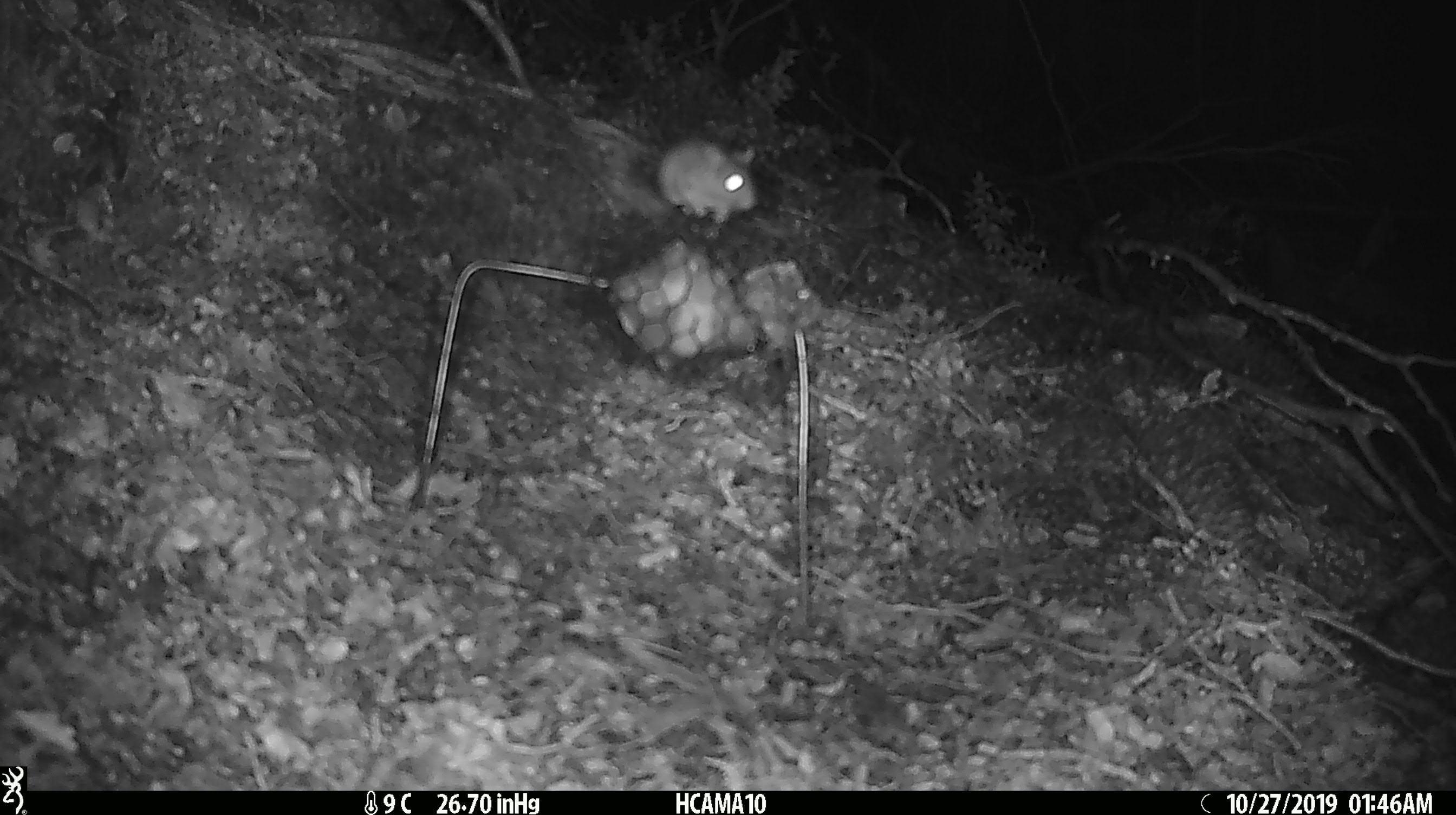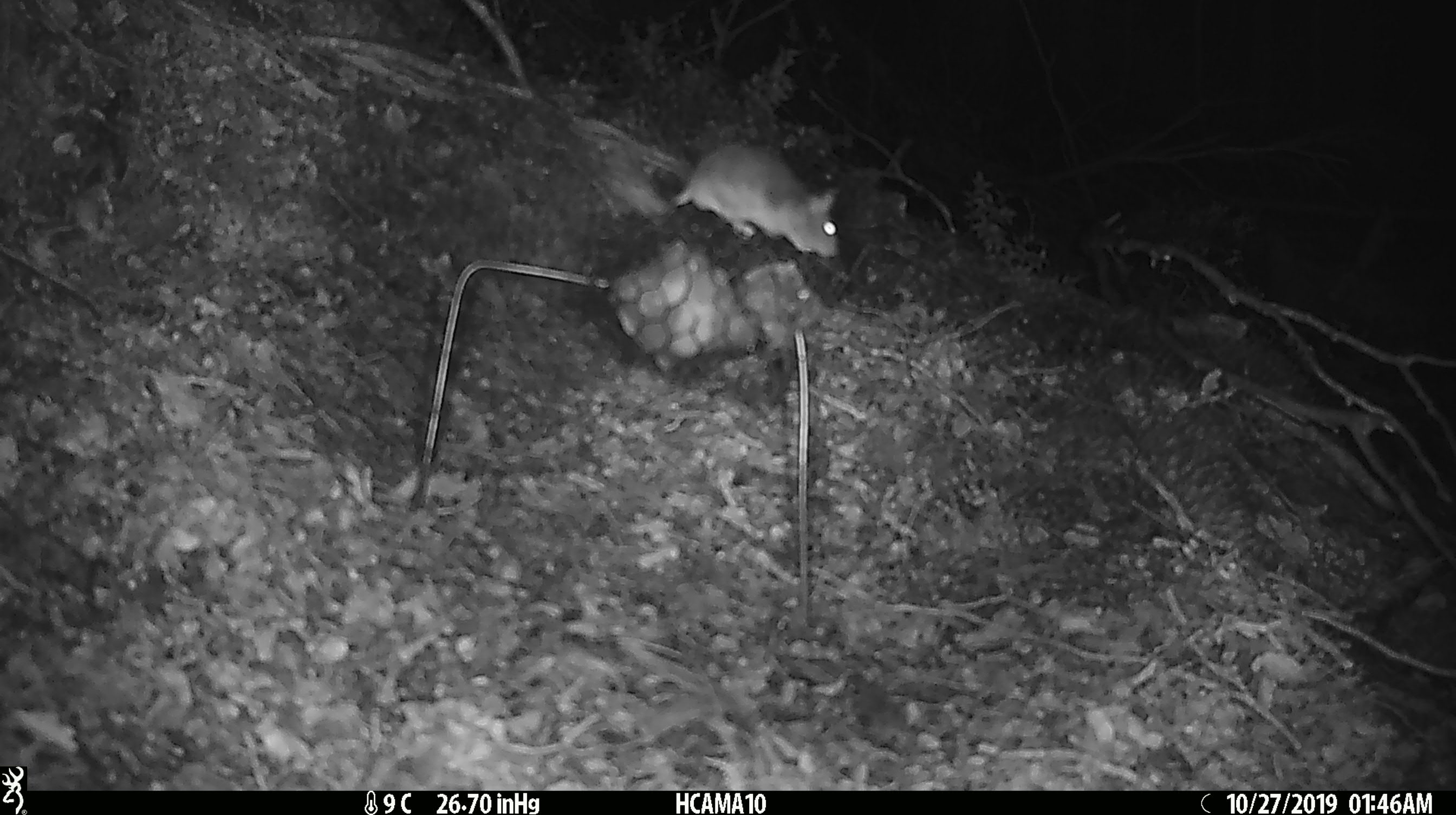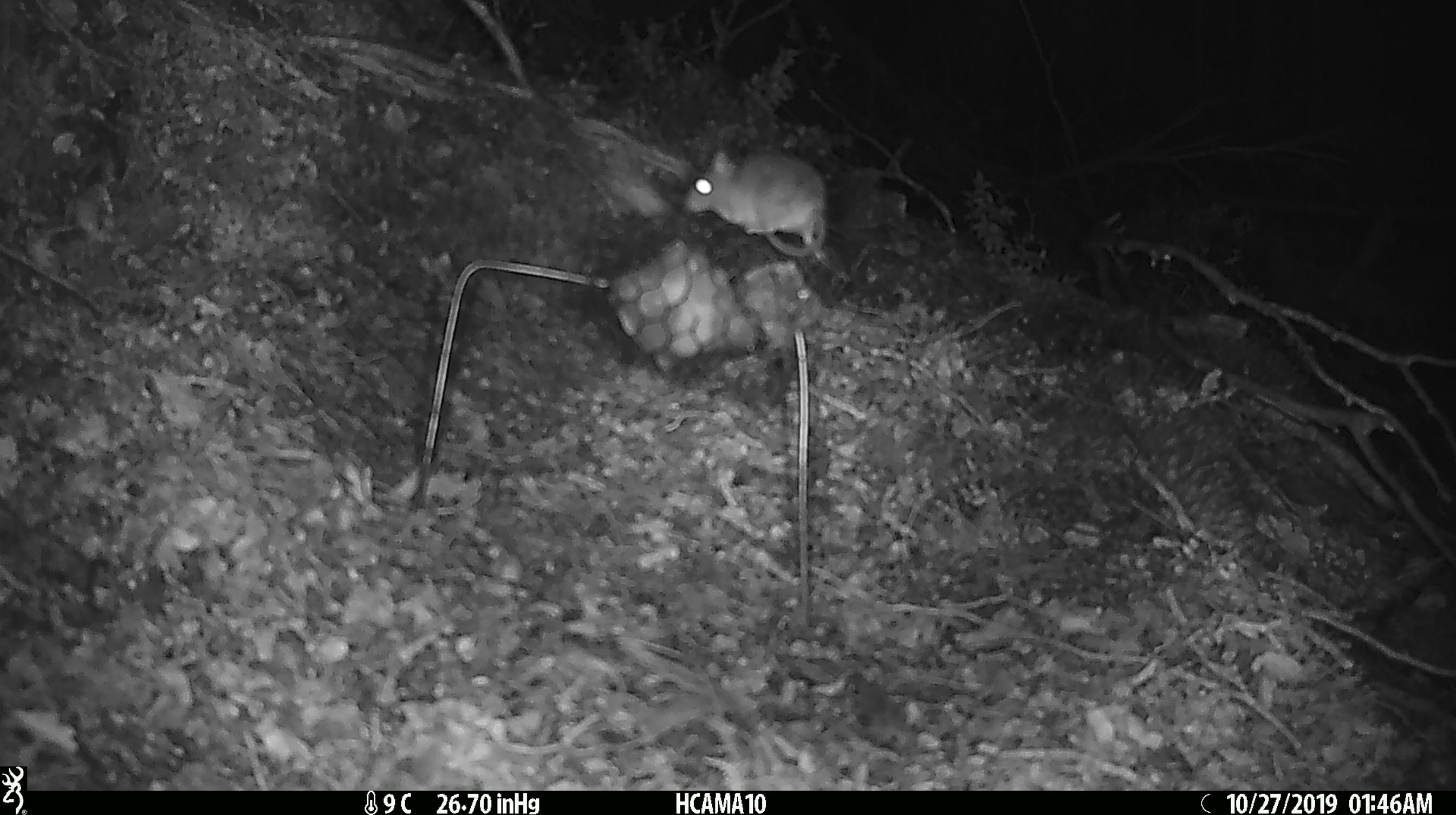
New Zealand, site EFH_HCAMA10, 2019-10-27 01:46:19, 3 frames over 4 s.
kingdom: Animalia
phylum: Chordata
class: Mammalia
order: Rodentia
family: Muridae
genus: Mus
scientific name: Mus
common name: mouse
Mouse (Mus).